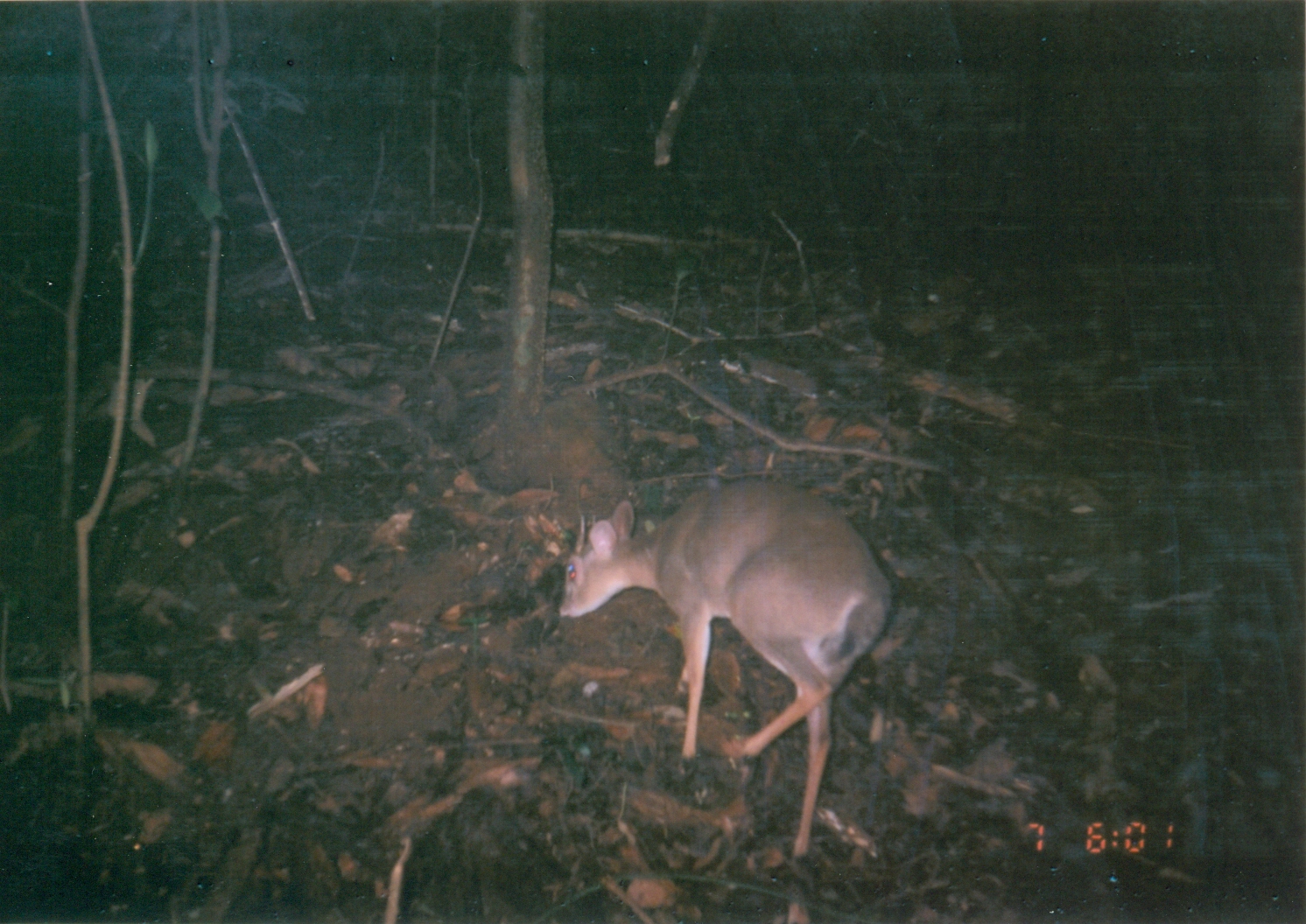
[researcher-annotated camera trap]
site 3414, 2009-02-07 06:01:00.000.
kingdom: Animalia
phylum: Chordata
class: Mammalia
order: Artiodactyla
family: Bovidae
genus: Nesotragus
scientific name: Nesotragus moschatus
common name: suni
Nesotragus moschatus (suni), count 1.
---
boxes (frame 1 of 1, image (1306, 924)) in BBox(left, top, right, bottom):
nesotragus moschatus: BBox(553, 473, 896, 855)